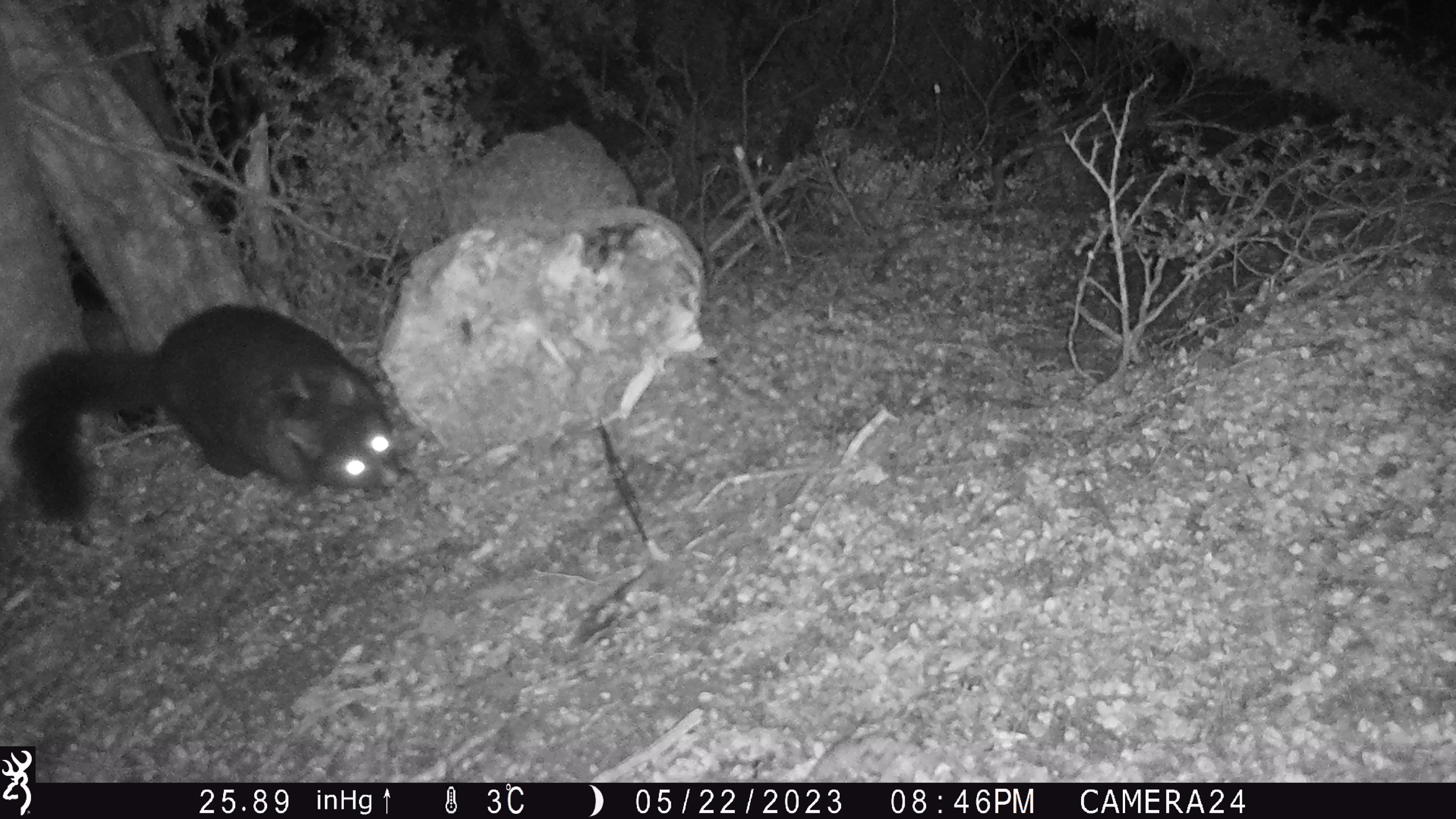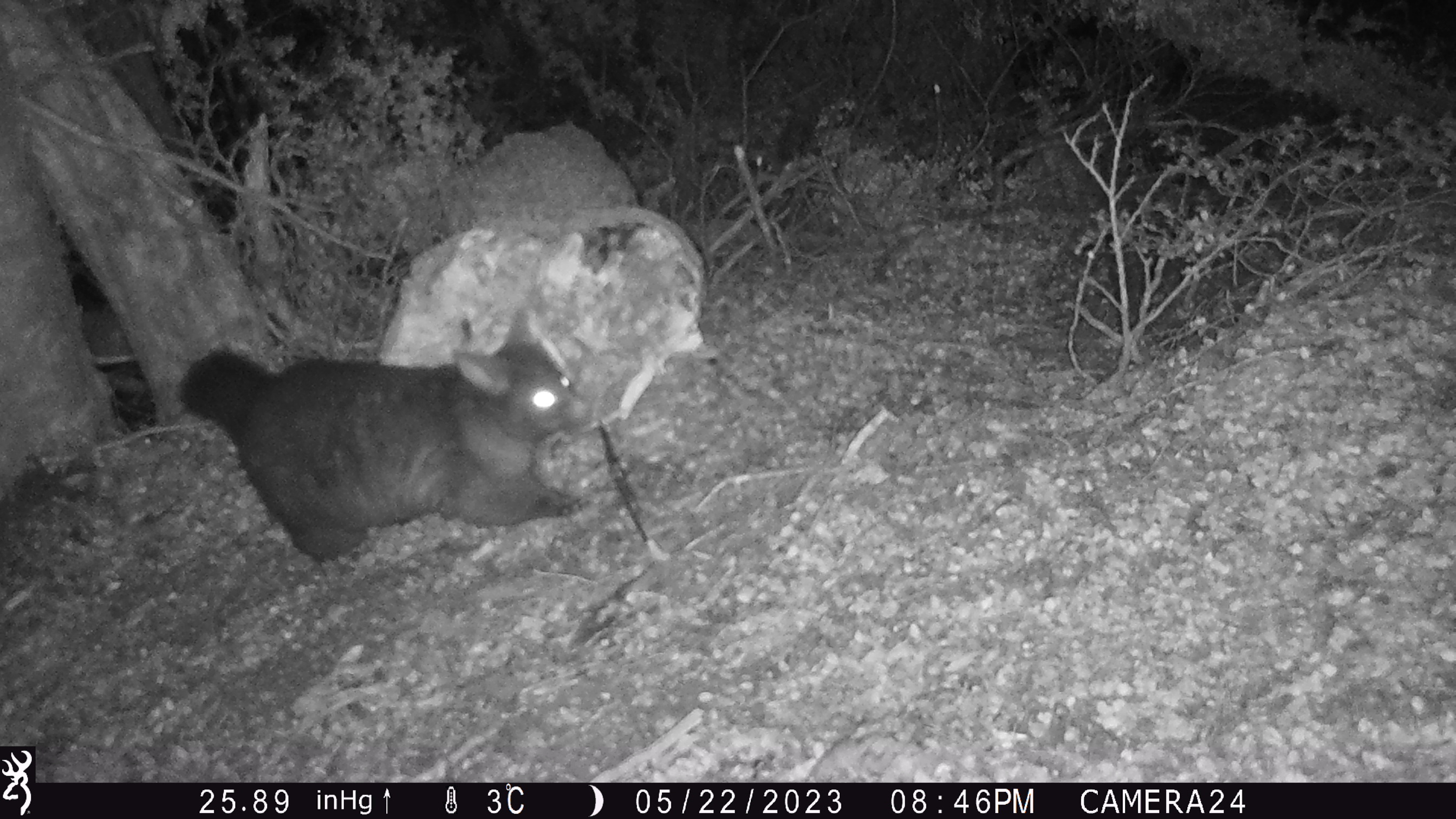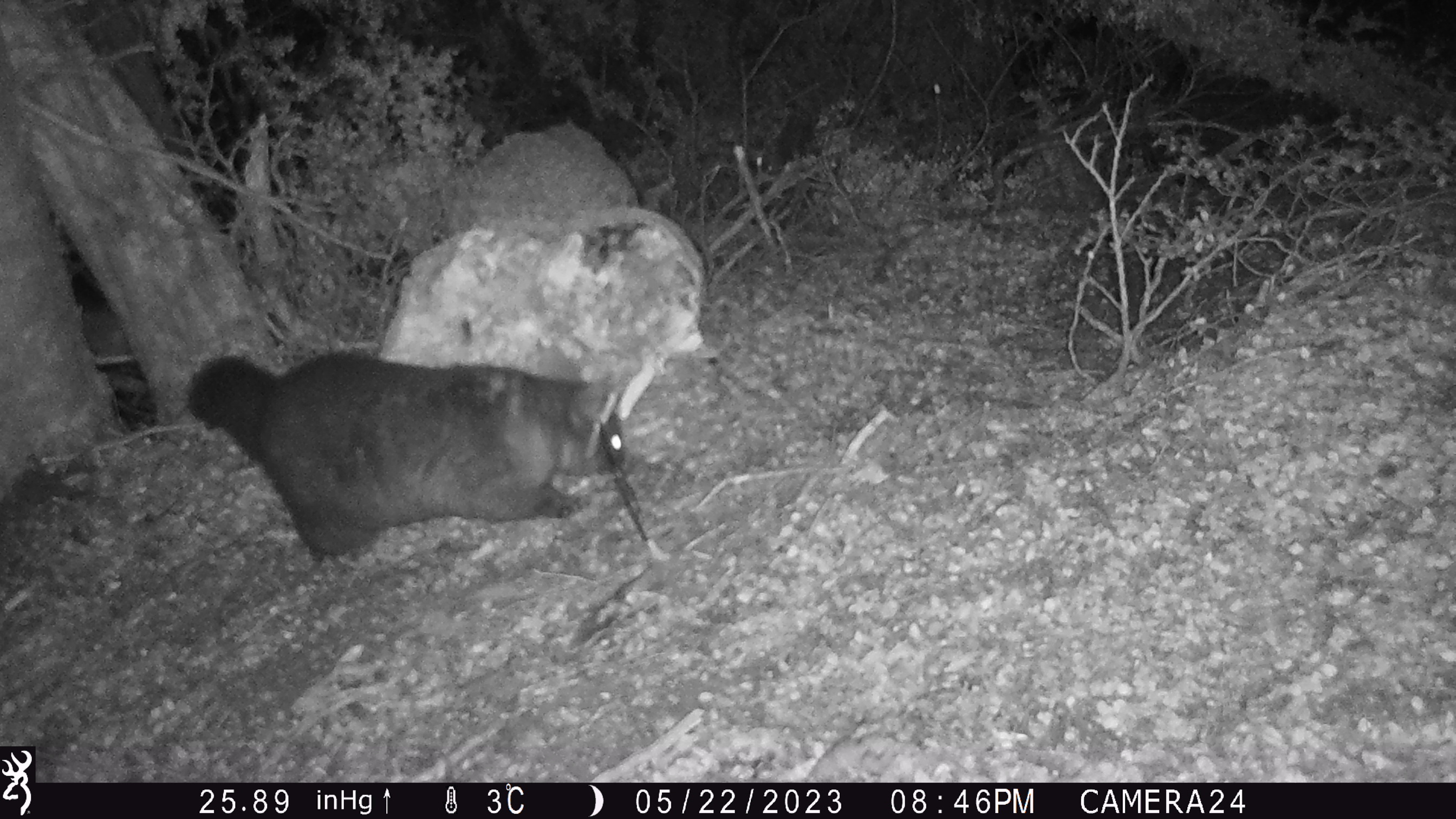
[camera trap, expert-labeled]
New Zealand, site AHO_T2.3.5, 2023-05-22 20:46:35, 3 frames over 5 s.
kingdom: Animalia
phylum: Chordata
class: Mammalia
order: Carnivora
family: Mustelidae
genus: Mustela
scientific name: Mustela erminea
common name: stoat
Stoat (Mustela erminea).